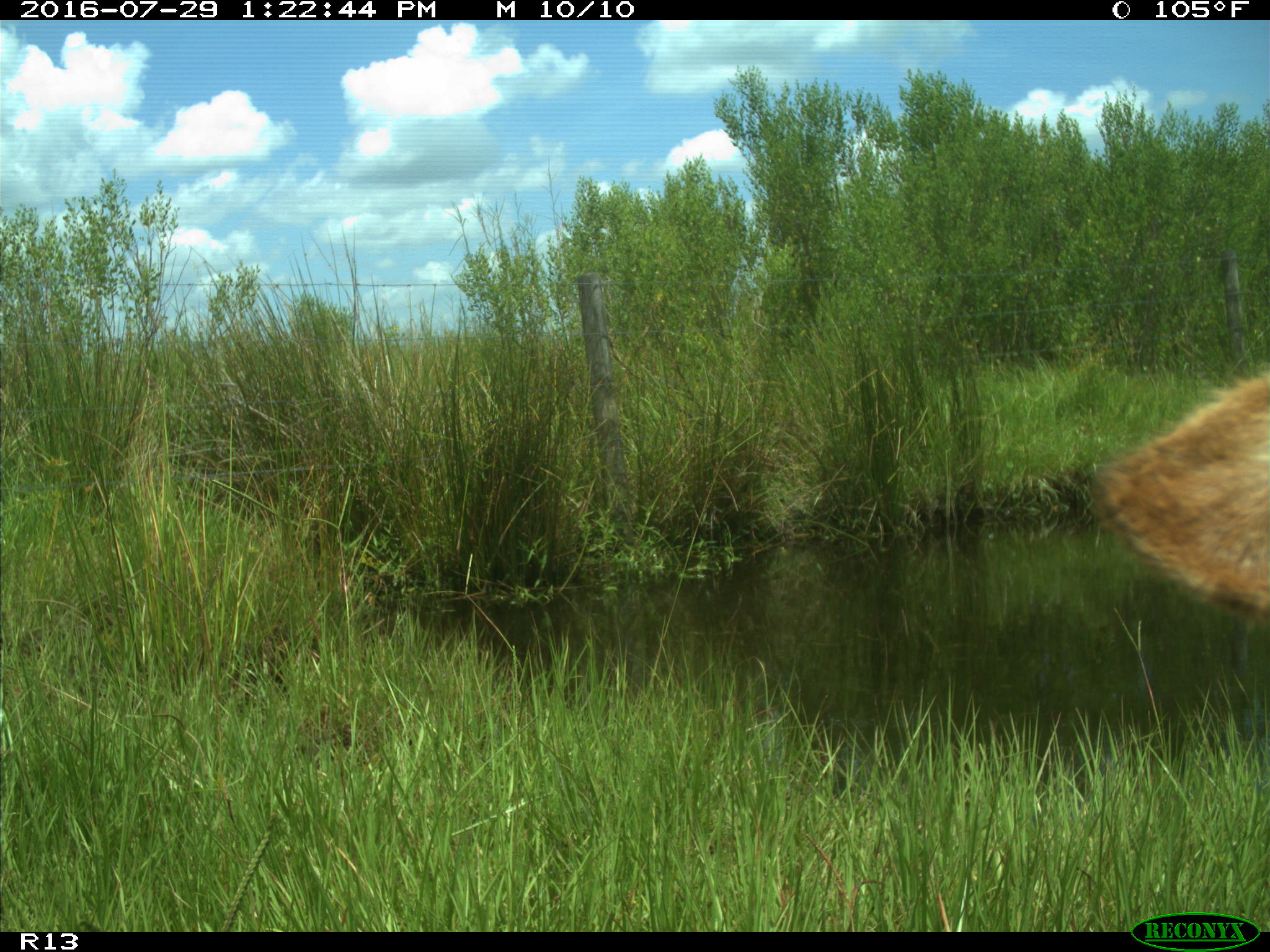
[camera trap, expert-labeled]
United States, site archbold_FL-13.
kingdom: Animalia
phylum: Chordata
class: Mammalia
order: Artiodactyla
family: Bovidae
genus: Bos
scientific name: Bos taurus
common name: domestic cow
Bos taurus (domestic cow).